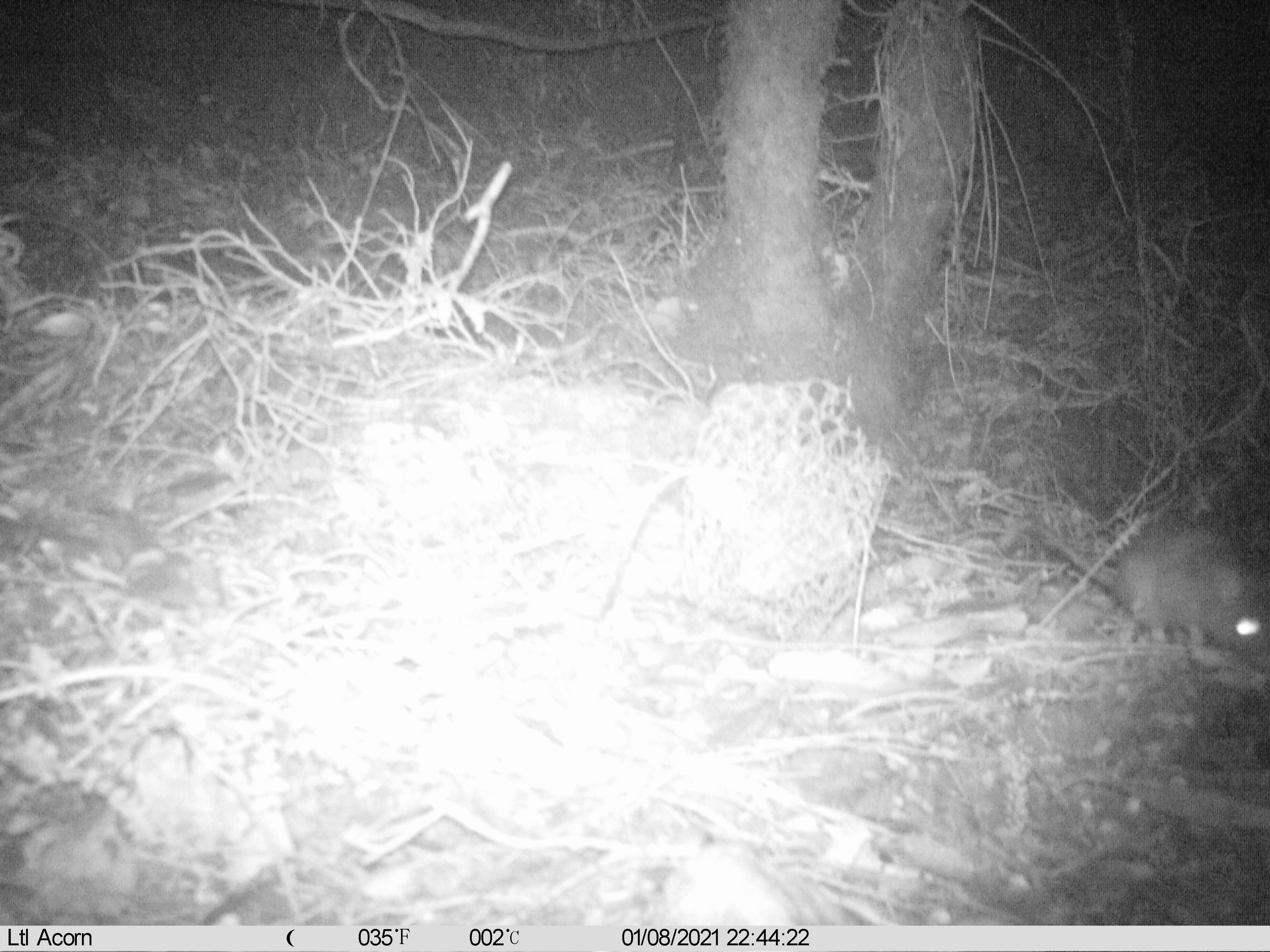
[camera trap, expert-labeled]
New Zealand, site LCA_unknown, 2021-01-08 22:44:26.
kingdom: Animalia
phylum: Chordata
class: Mammalia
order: Rodentia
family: Muridae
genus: Rattus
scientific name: Rattus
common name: rat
Rat (Rattus).